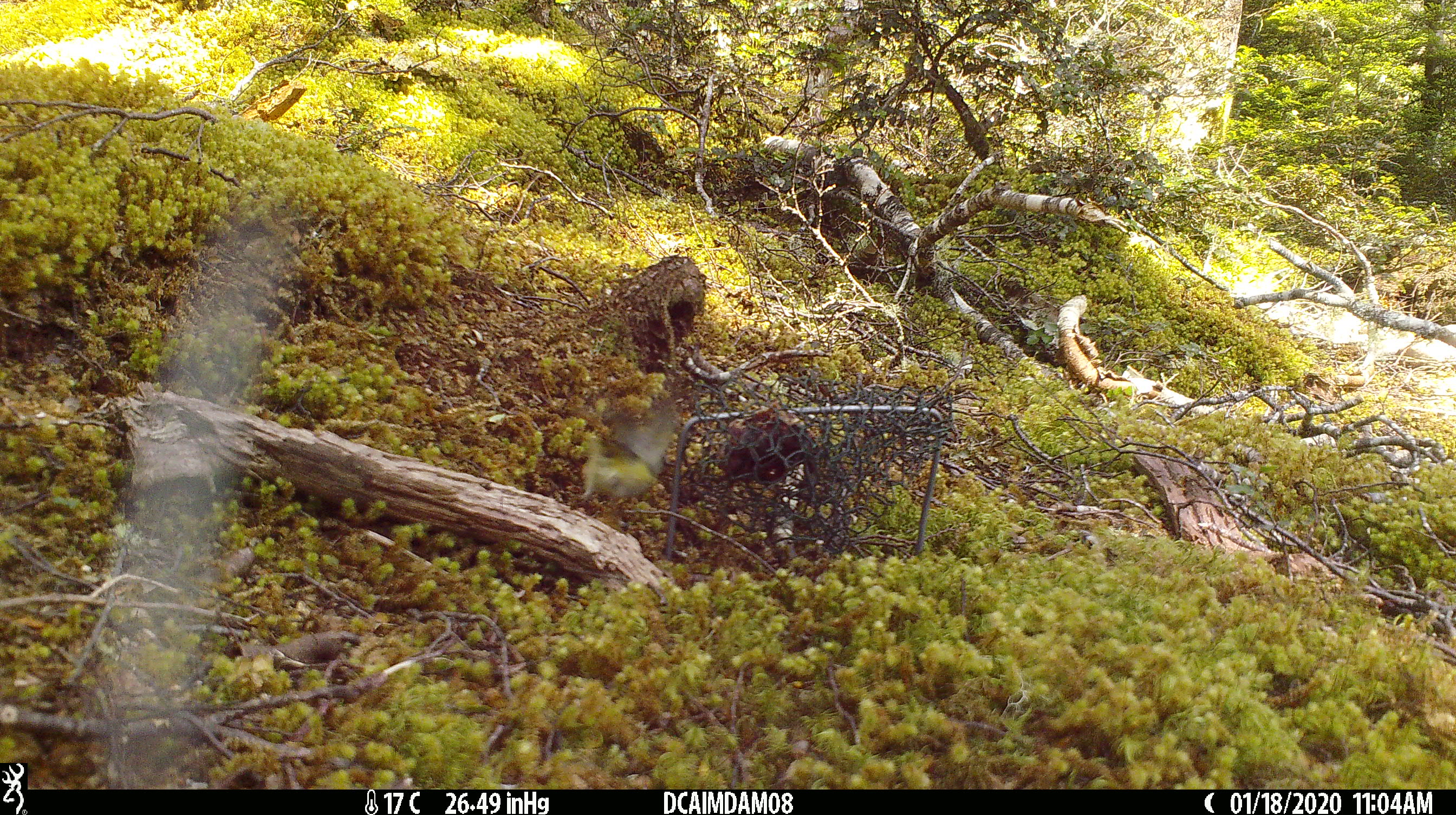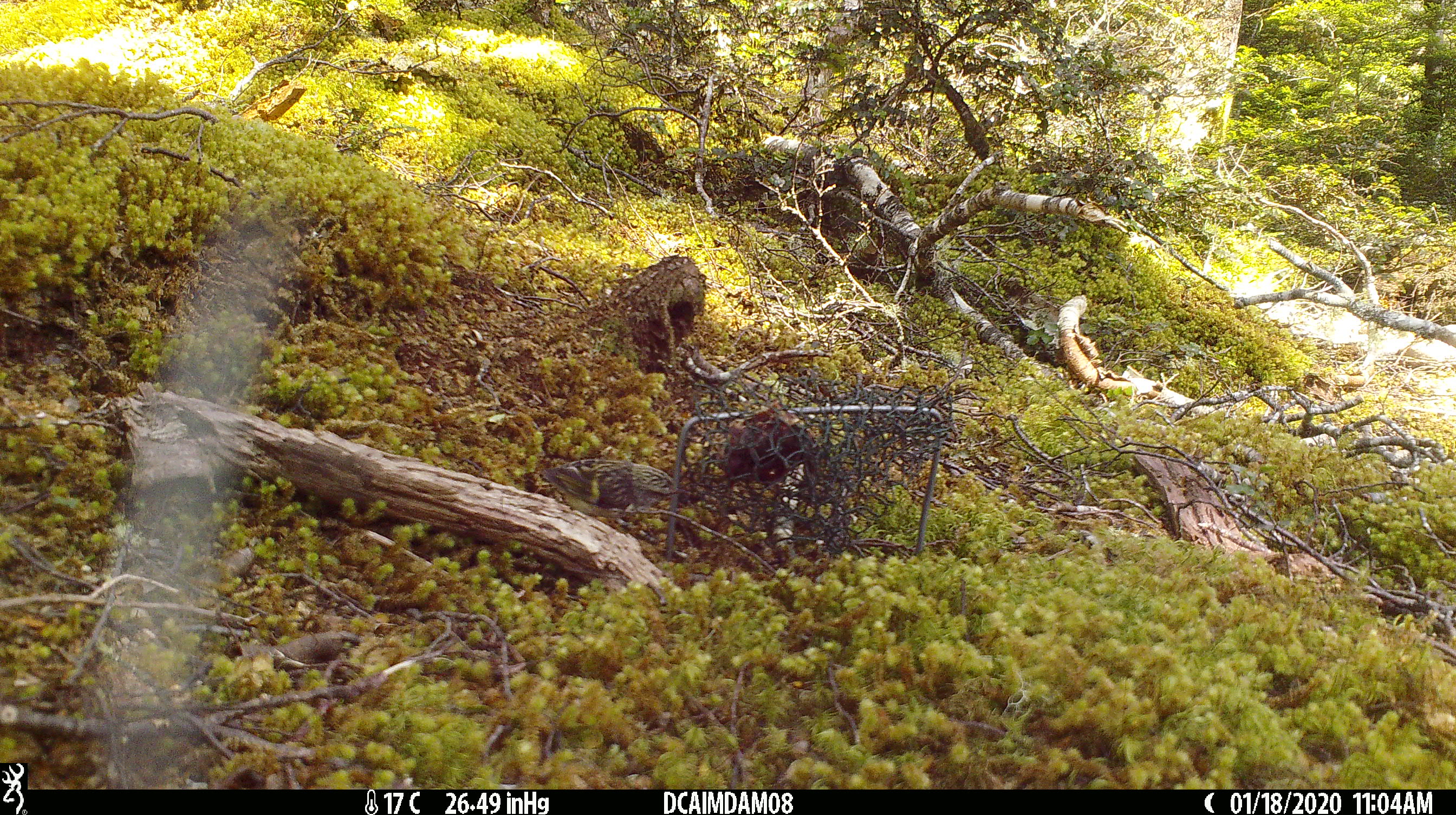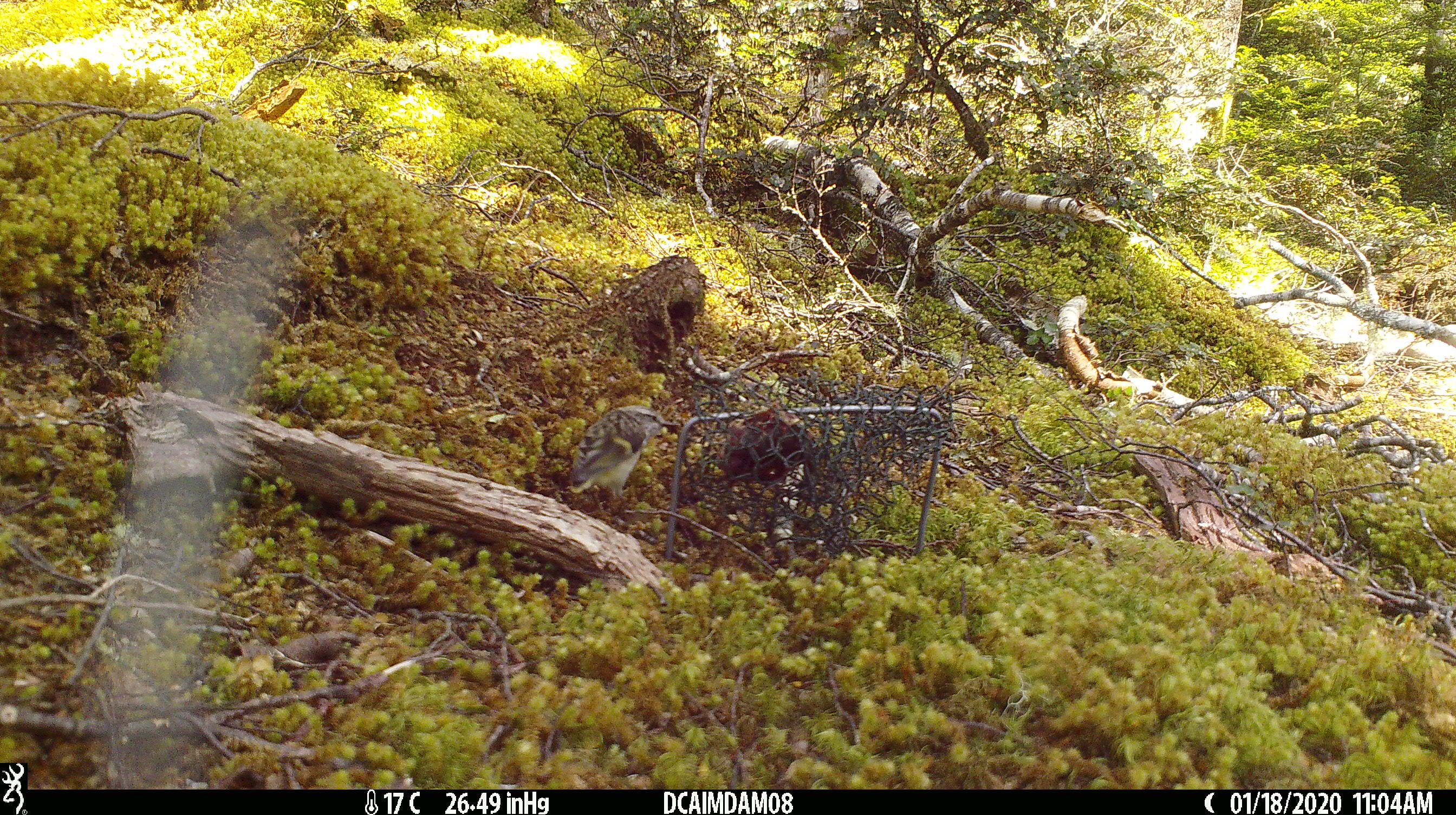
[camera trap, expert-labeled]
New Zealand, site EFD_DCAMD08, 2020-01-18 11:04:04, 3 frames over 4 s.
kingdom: Animalia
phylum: Chordata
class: Aves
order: Passeriformes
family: Acanthisittidae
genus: Acanthisitta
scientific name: Acanthisitta chloris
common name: rifleman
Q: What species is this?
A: Rifleman (Acanthisitta chloris).